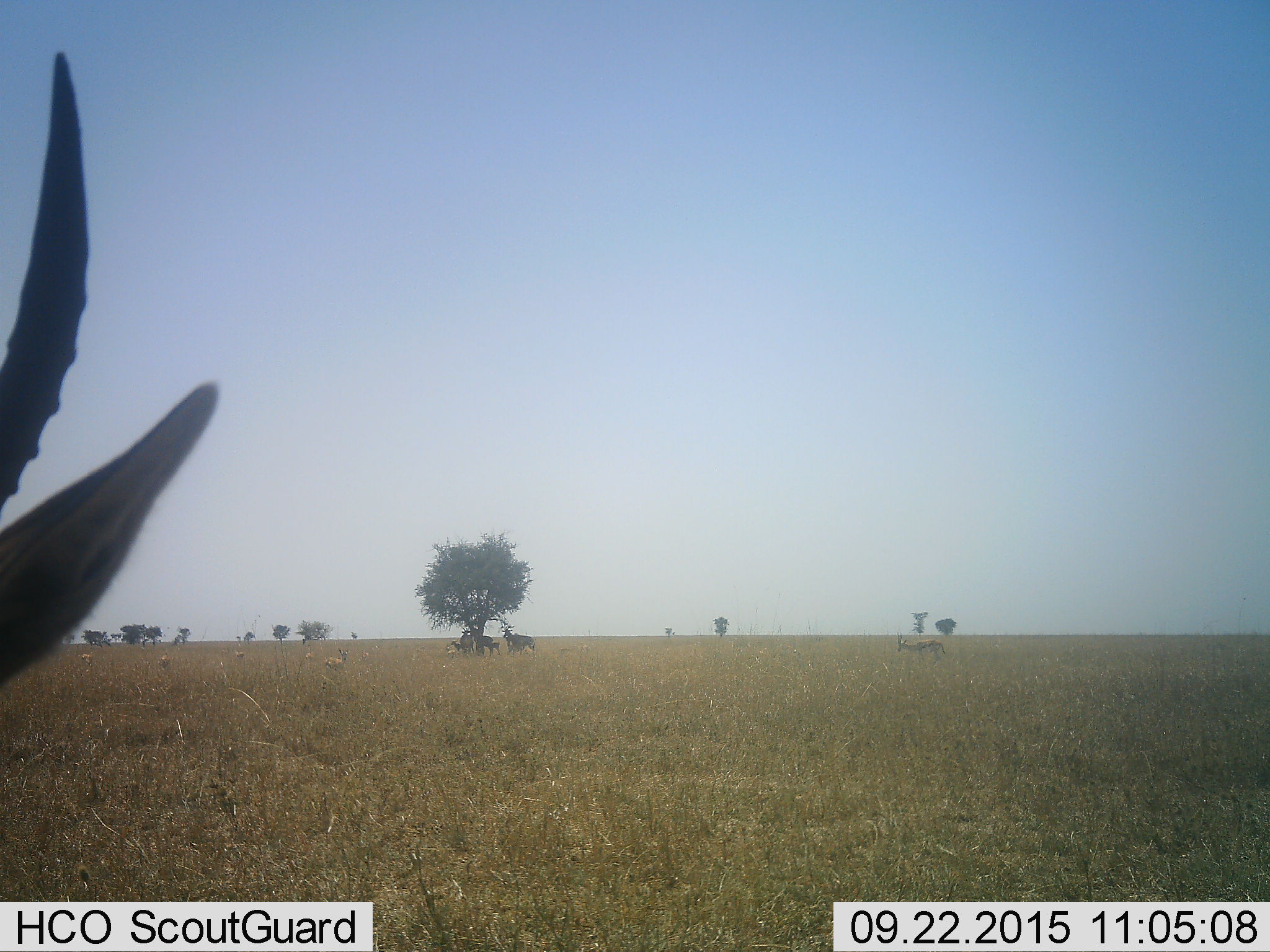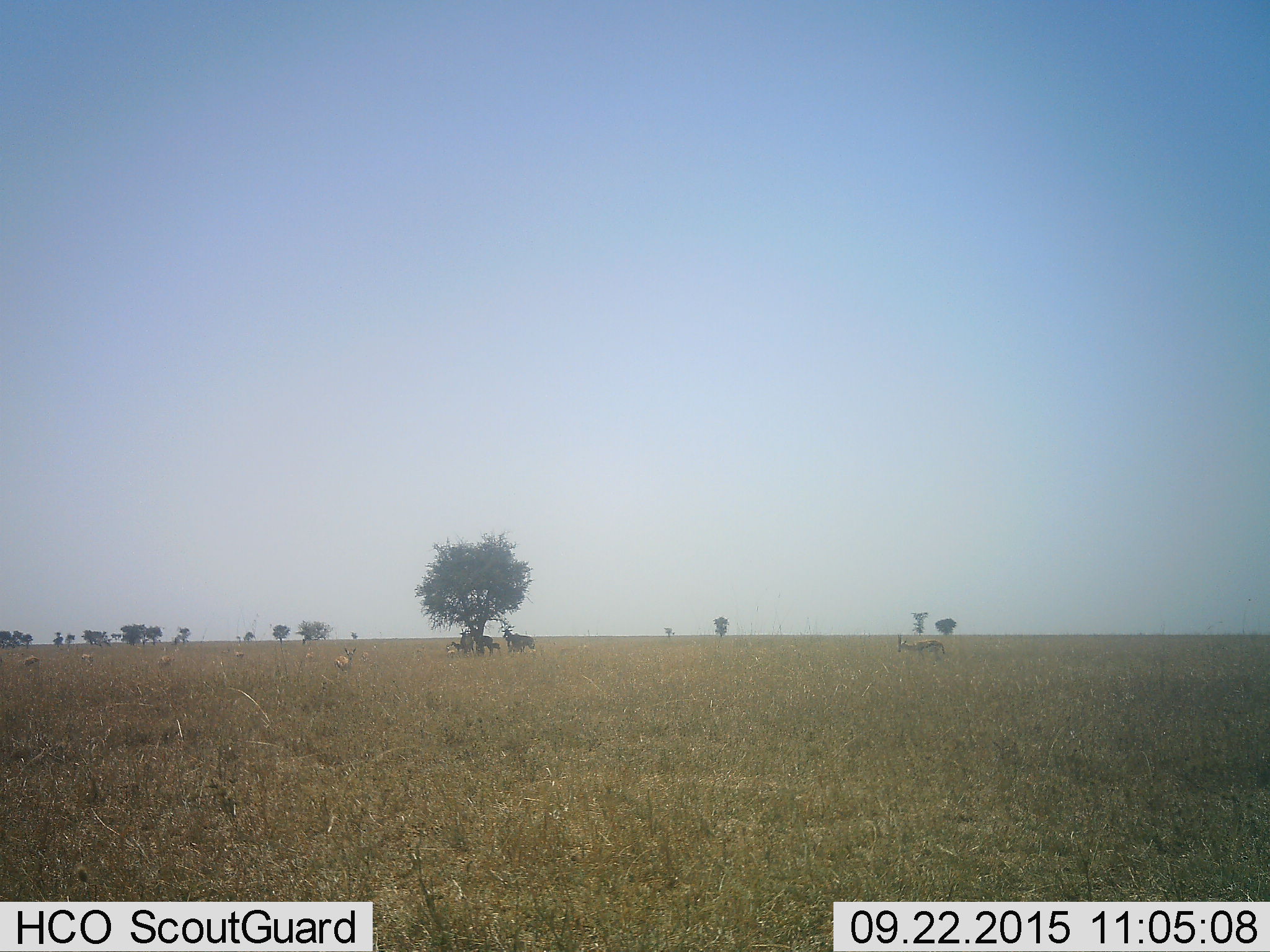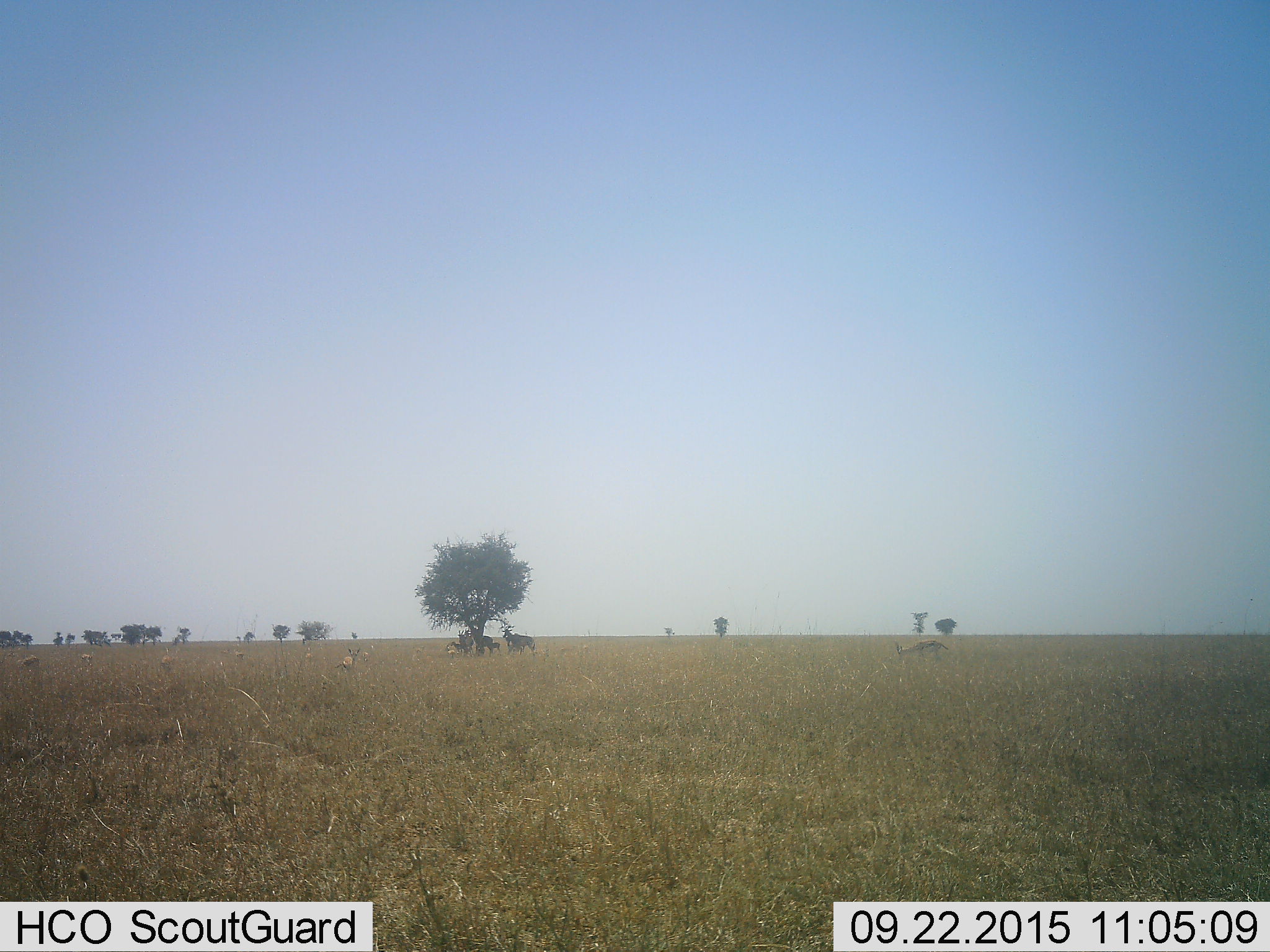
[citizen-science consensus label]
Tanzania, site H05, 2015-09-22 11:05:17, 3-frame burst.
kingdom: Animalia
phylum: Chordata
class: Mammalia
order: Artiodactyla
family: Bovidae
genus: Eudorcas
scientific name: Eudorcas thomsonii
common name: thomson's gazelle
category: gazellethomsons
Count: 7.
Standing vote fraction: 71%.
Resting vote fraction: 29%.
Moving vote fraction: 29%.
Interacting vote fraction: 0%.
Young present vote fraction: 0%.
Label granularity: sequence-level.